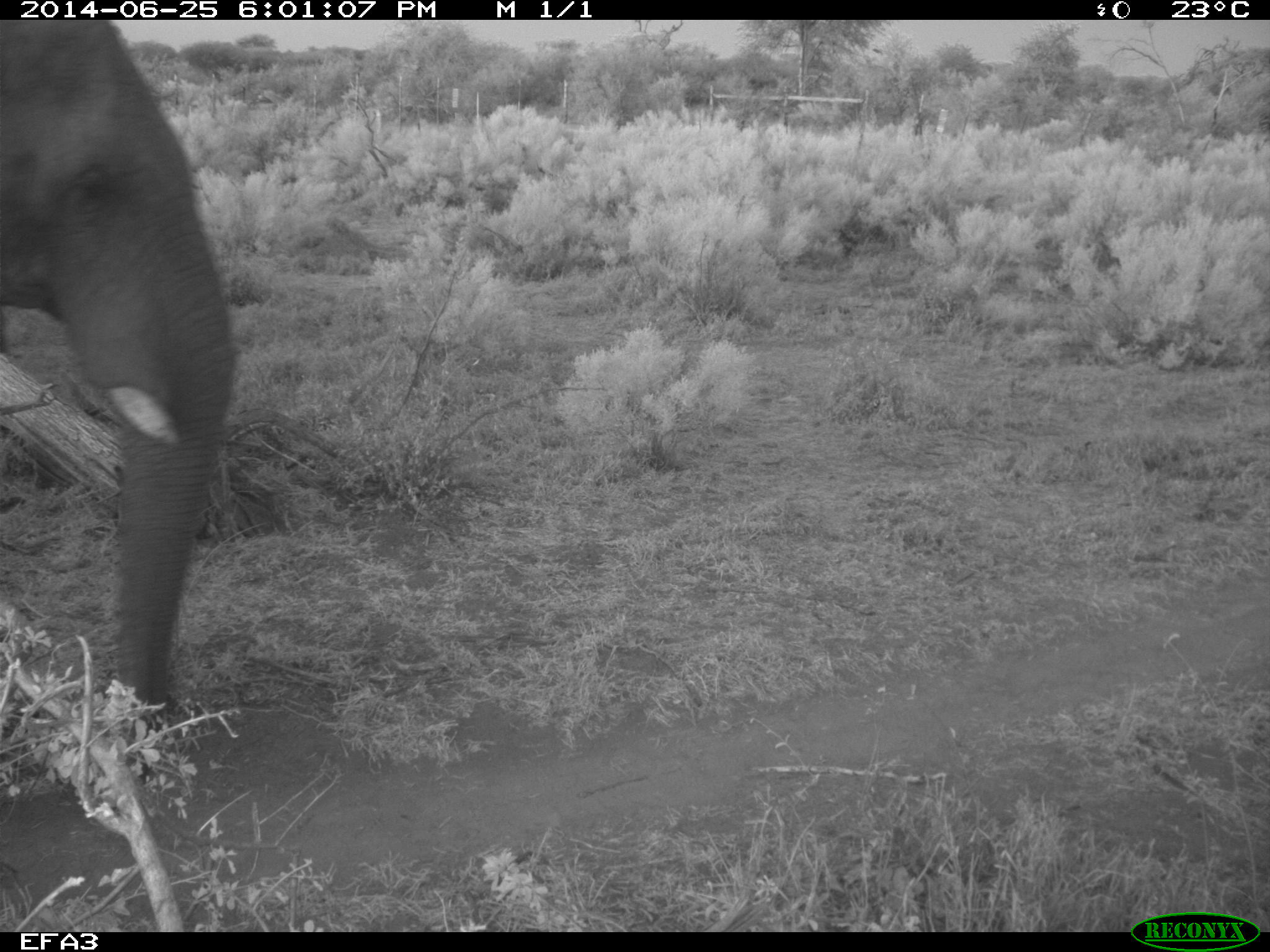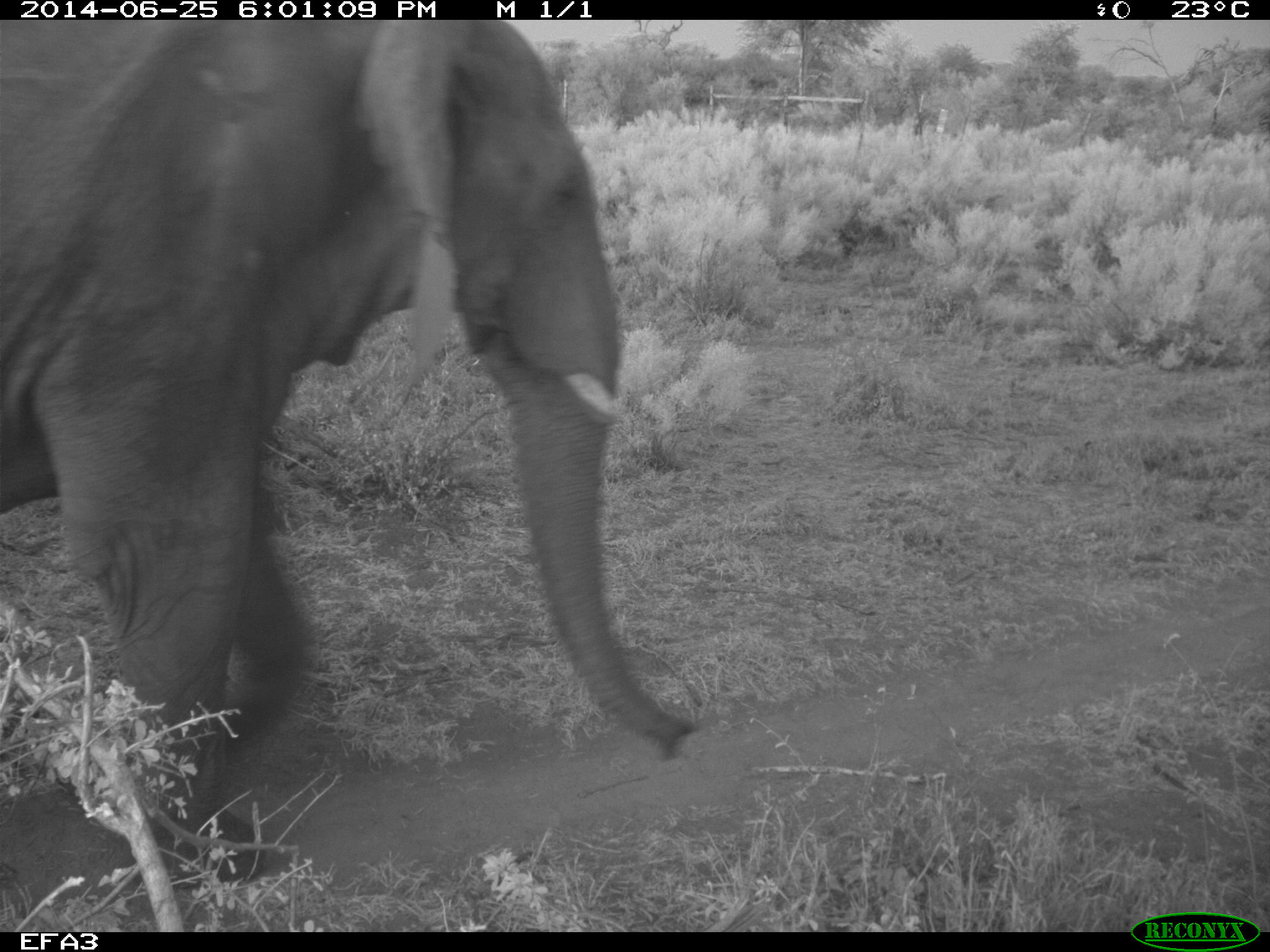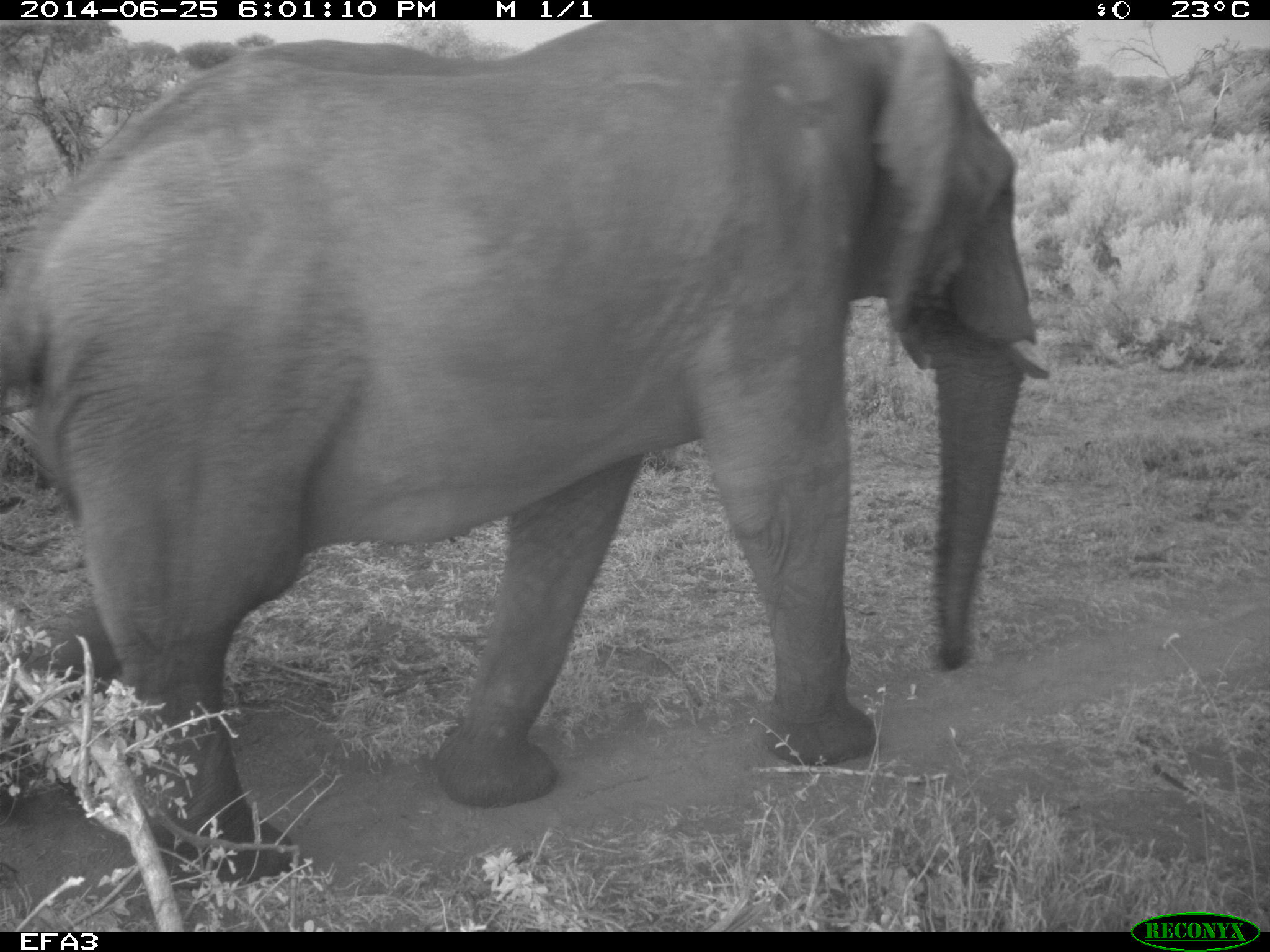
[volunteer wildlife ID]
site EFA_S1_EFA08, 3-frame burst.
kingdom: Animalia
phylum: Chordata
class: Mammalia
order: Proboscidea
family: Elephantidae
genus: Loxodonta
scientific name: Loxodonta africana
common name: african bush elephant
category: elephant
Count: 1.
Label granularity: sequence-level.